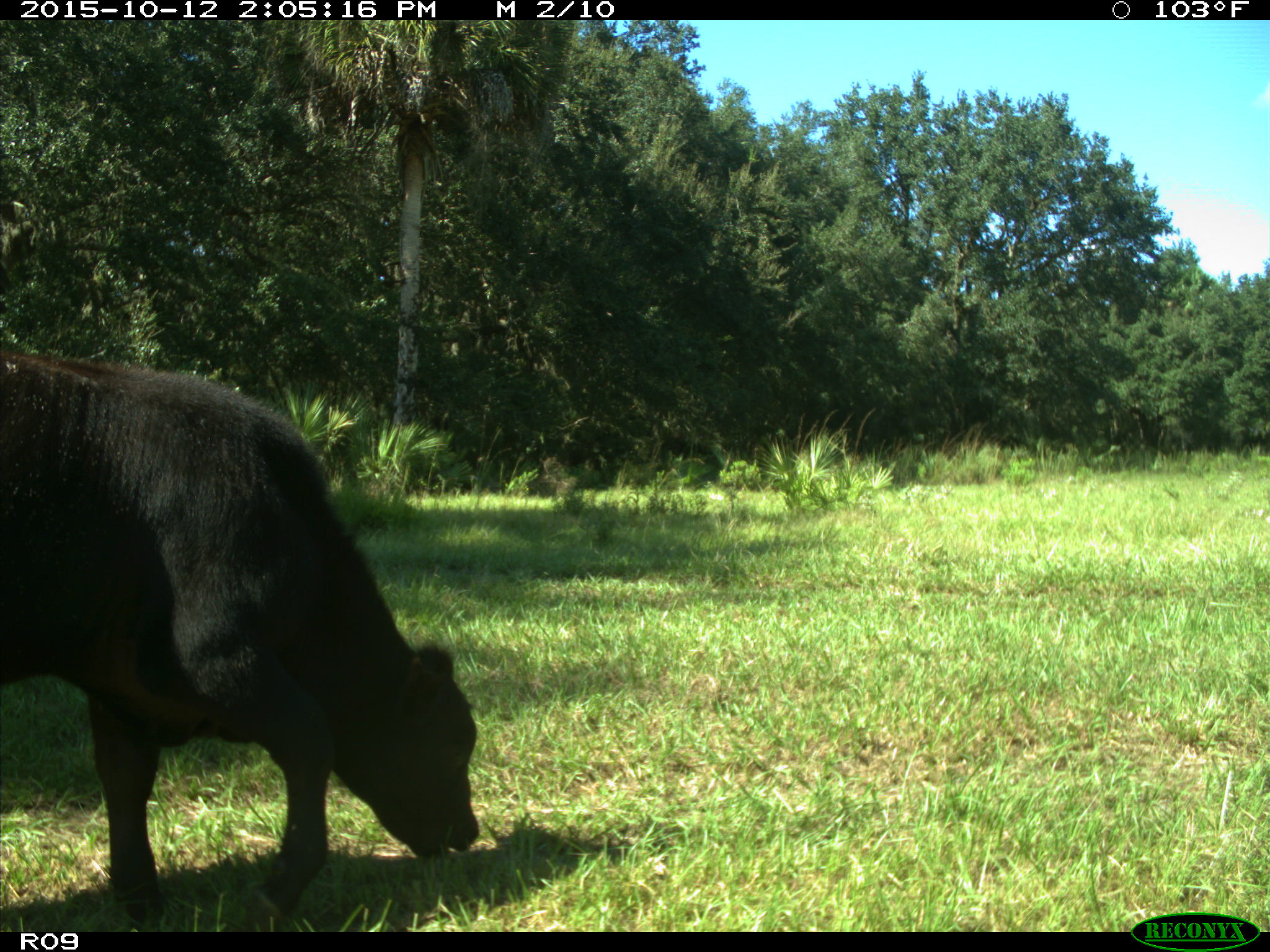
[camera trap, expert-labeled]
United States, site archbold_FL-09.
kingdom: Animalia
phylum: Chordata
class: Mammalia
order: Artiodactyla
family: Bovidae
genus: Bos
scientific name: Bos taurus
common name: domestic cow